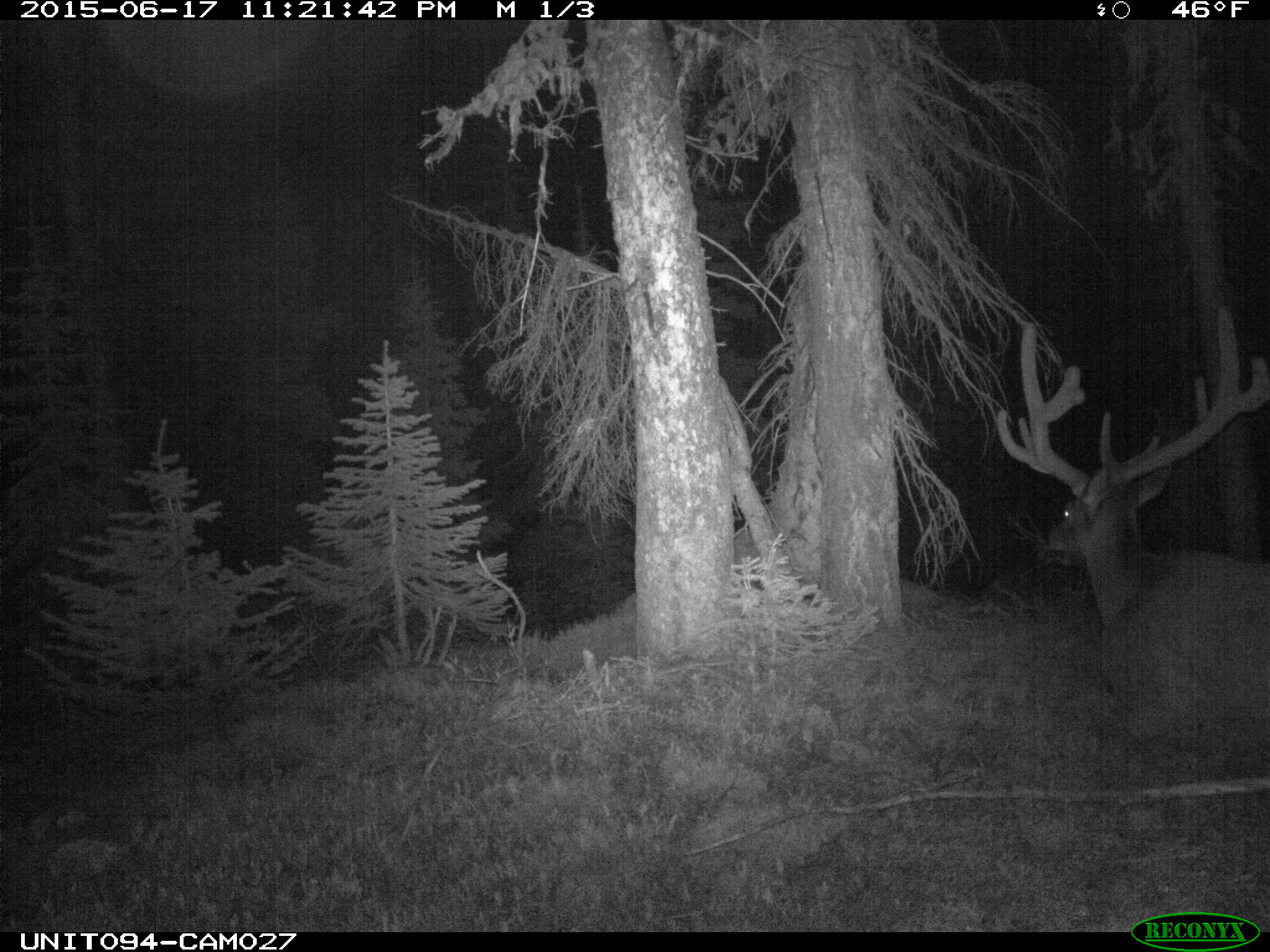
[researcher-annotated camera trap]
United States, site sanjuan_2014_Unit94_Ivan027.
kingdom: Animalia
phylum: Chordata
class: Mammalia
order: Artiodactyla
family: Cervidae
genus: Cervus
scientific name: Cervus elaphus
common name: red deer